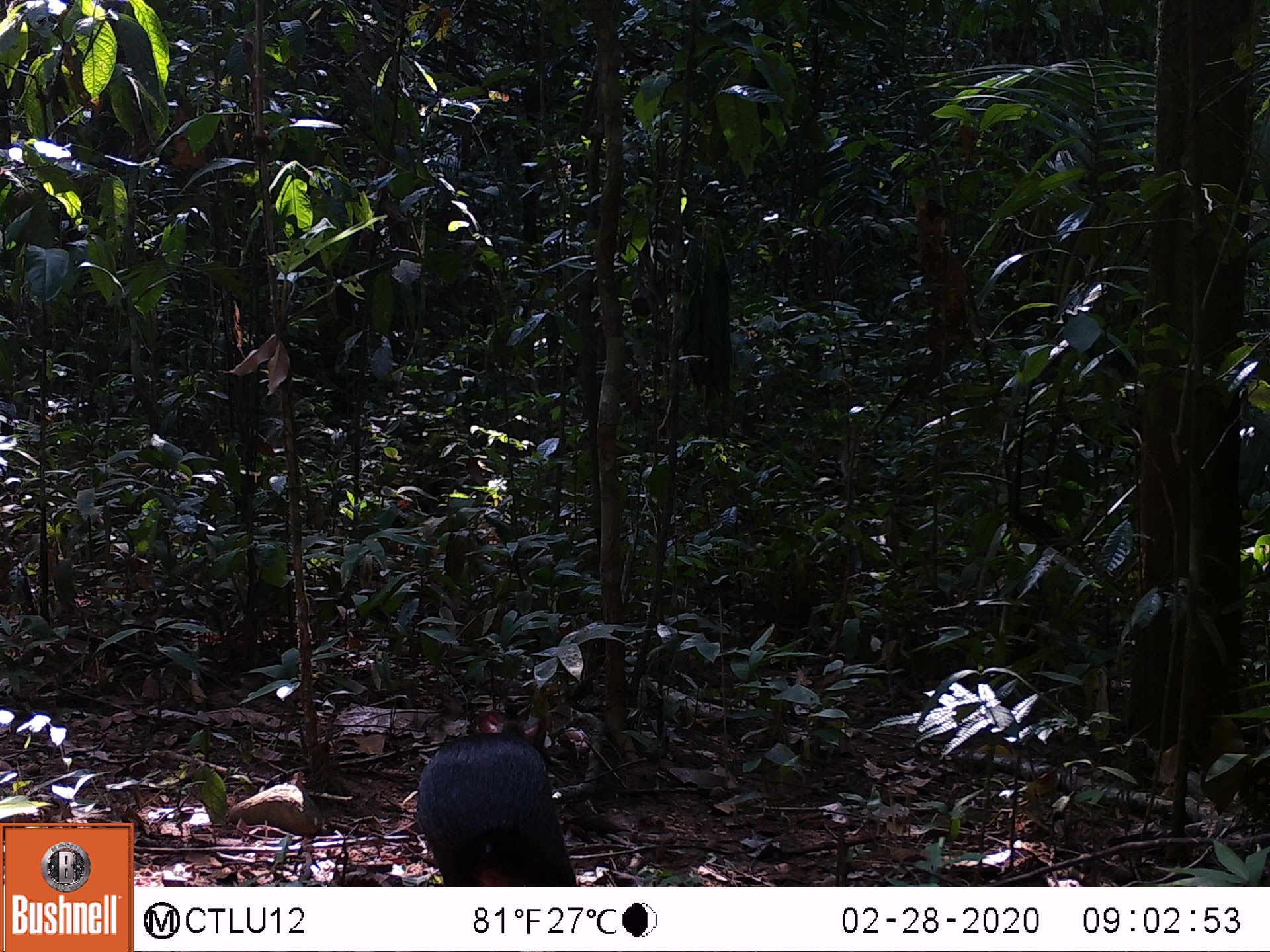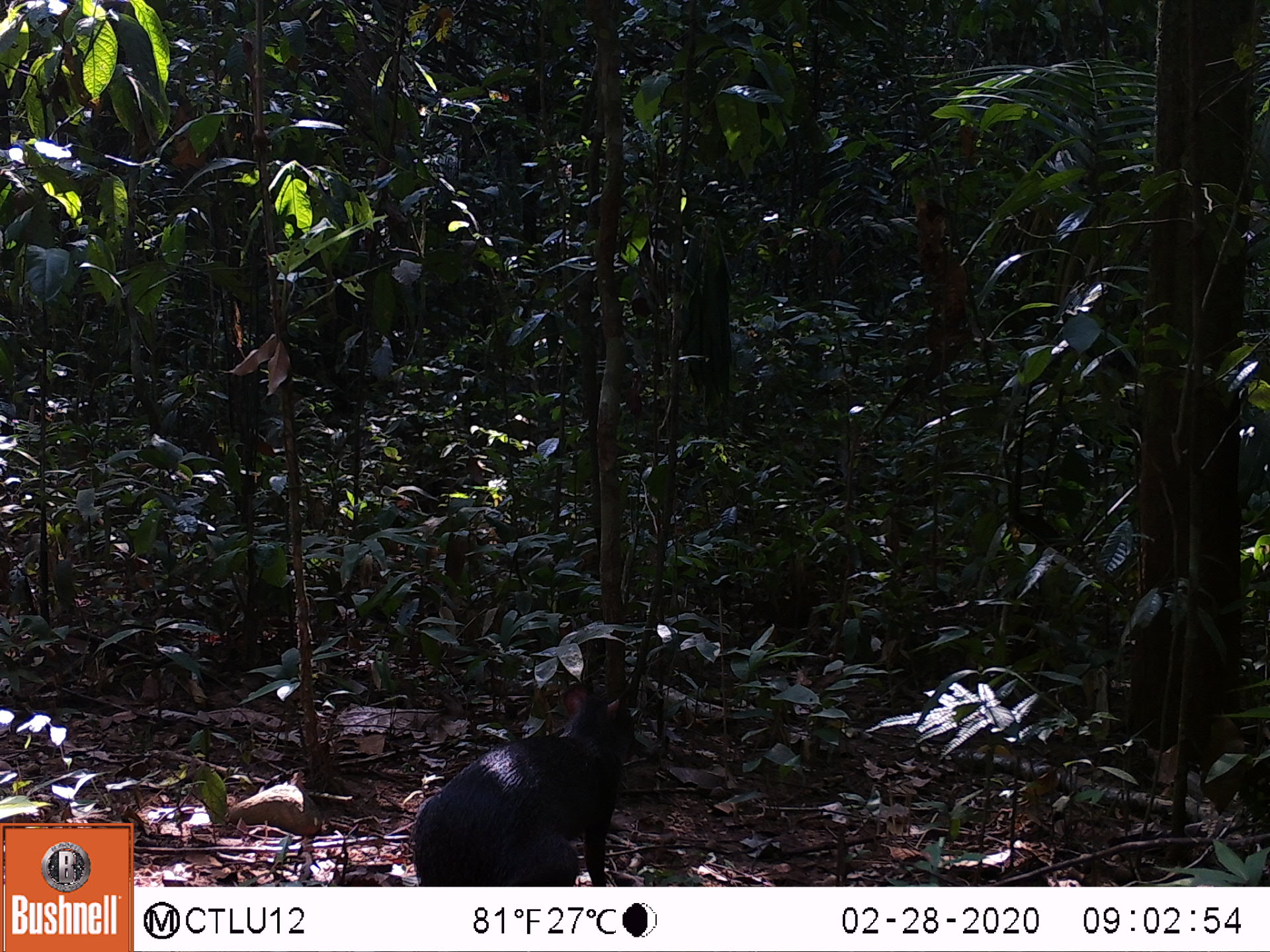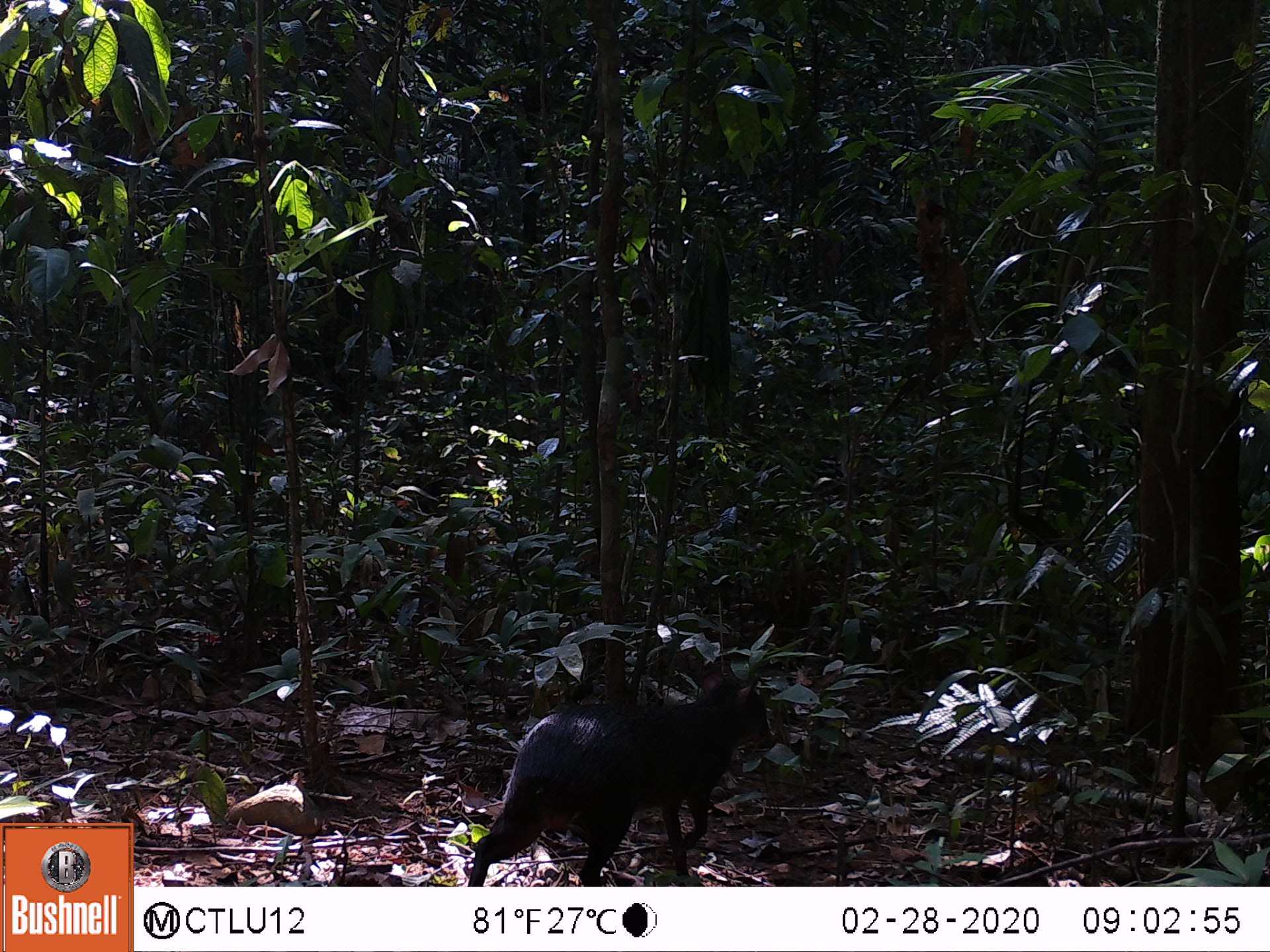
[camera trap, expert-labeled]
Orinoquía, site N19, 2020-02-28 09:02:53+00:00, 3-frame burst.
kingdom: Animalia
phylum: Chordata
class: Mammalia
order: Rodentia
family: Dasyproctidae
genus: Dasyprocta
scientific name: Dasyprocta fuliginosa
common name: black agouti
Black agouti (Dasyprocta fuliginosa).